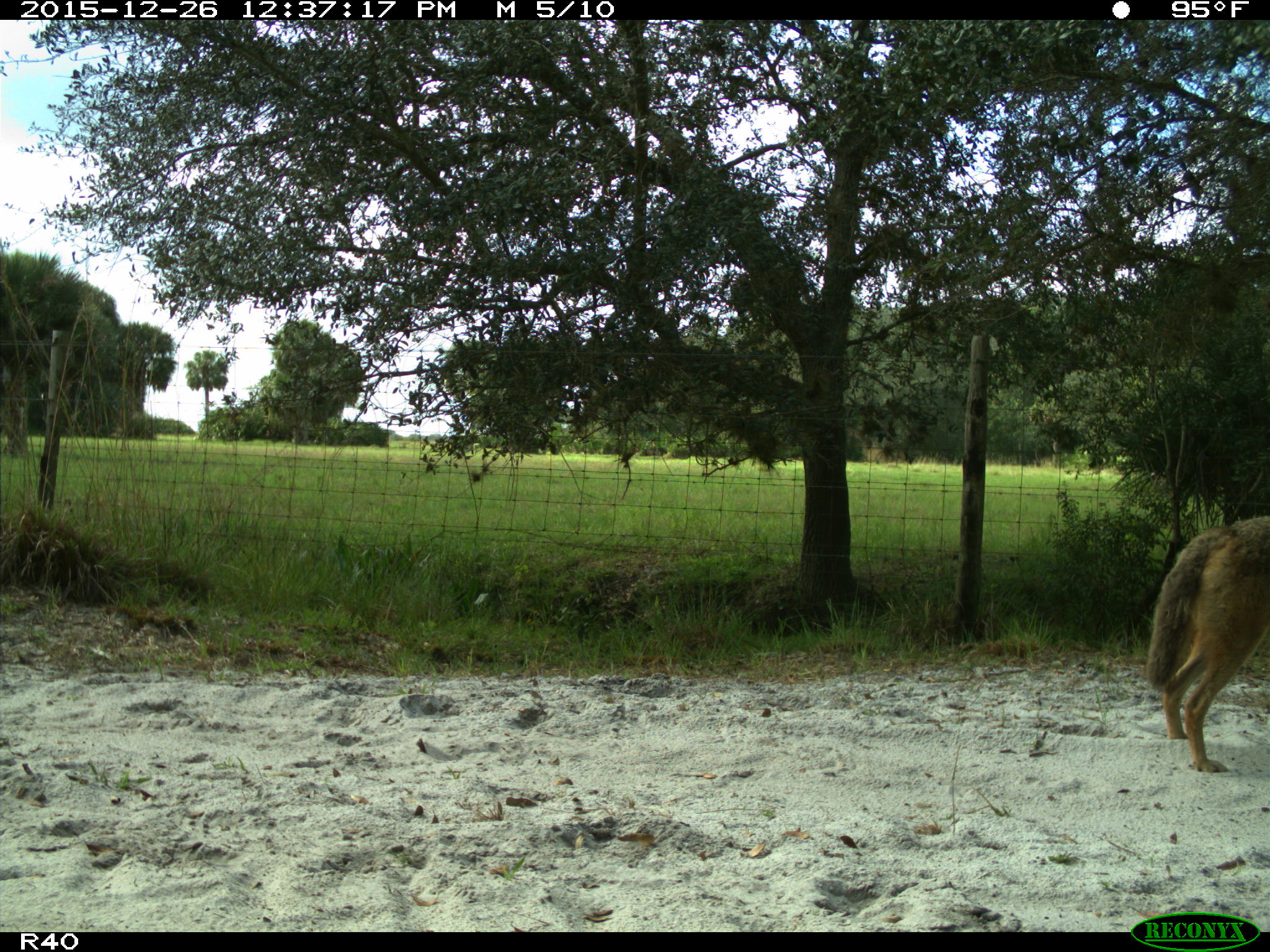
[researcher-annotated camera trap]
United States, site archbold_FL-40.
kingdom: Animalia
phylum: Chordata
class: Mammalia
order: Carnivora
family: Canidae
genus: Canis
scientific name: Canis latrans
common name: coyote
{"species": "Canis latrans (coyote)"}